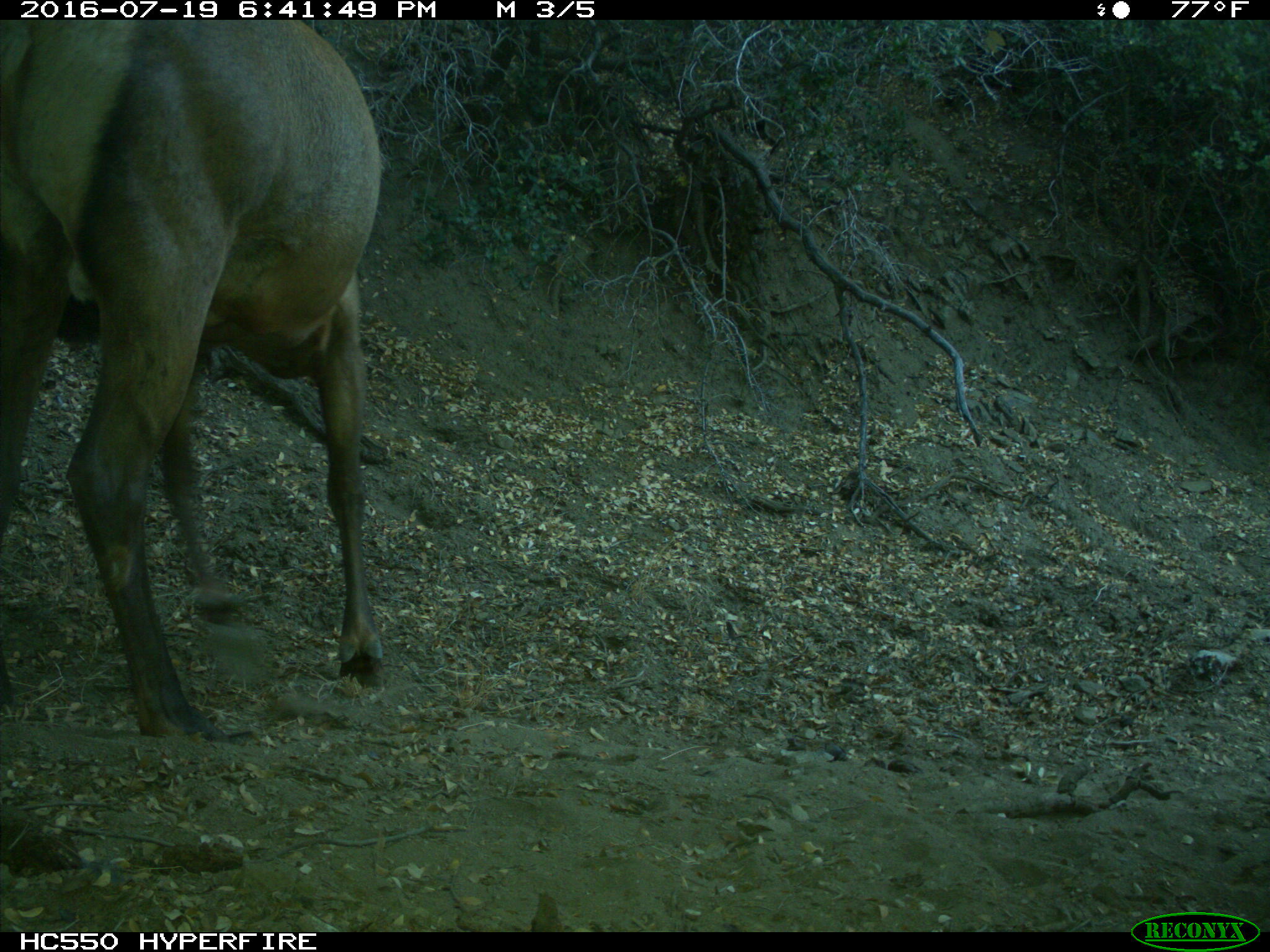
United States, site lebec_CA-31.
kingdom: Animalia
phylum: Chordata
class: Mammalia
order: Artiodactyla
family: Cervidae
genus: Cervus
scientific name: Cervus canadensis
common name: elk